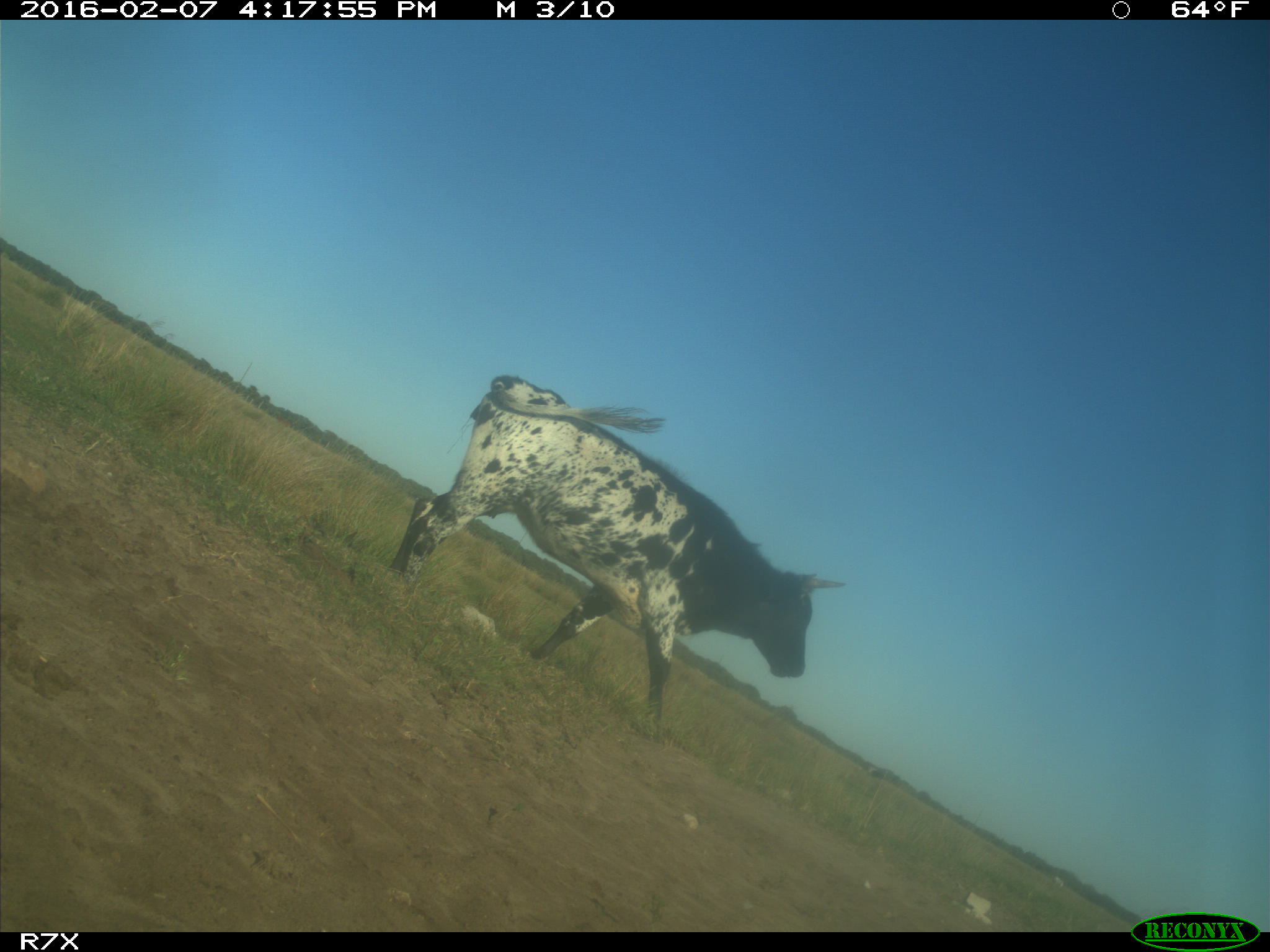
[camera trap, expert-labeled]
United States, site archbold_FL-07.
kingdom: Animalia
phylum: Chordata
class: Mammalia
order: Artiodactyla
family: Bovidae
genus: Bos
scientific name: Bos taurus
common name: domestic cow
Bos taurus (domestic cow).